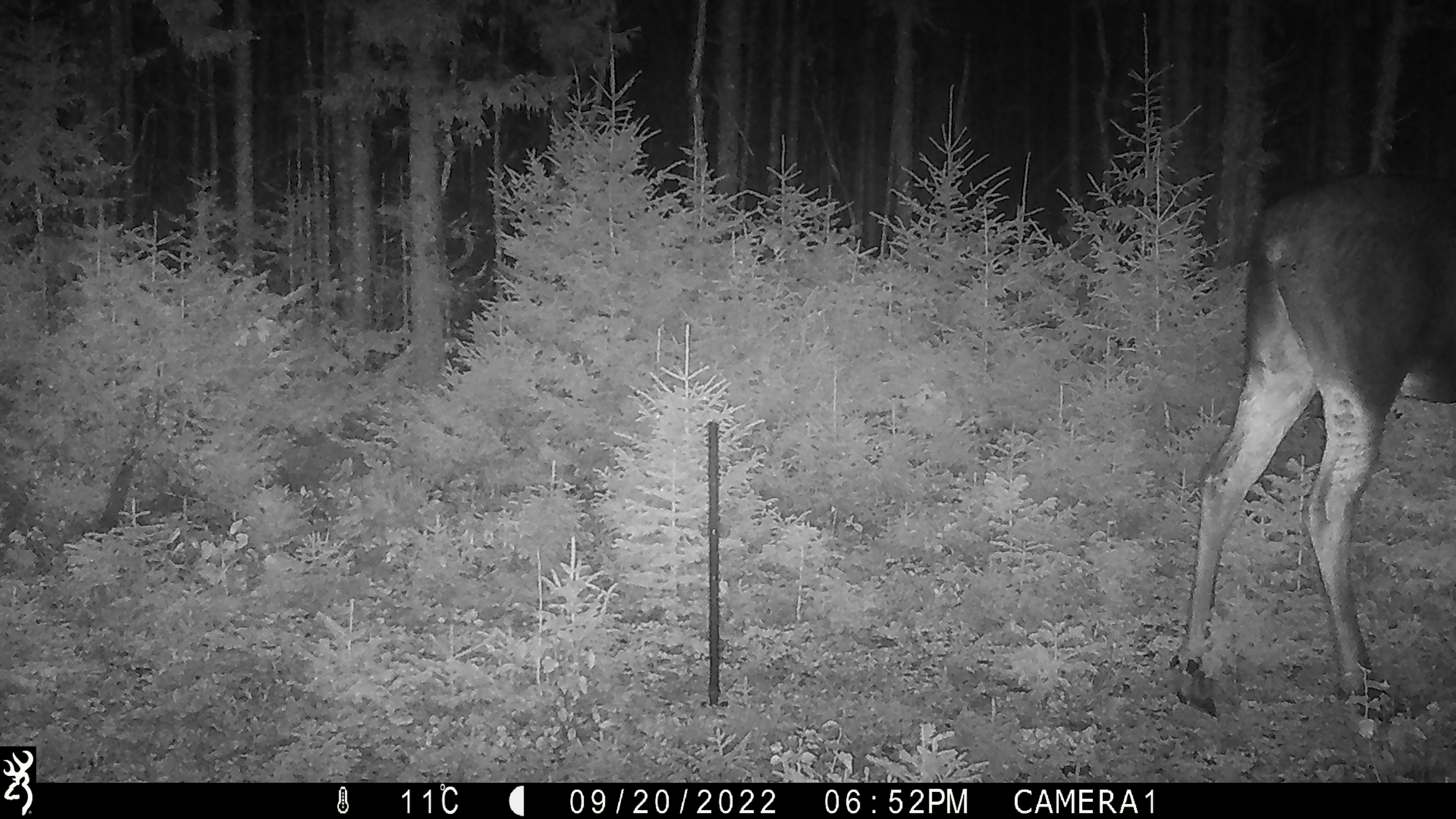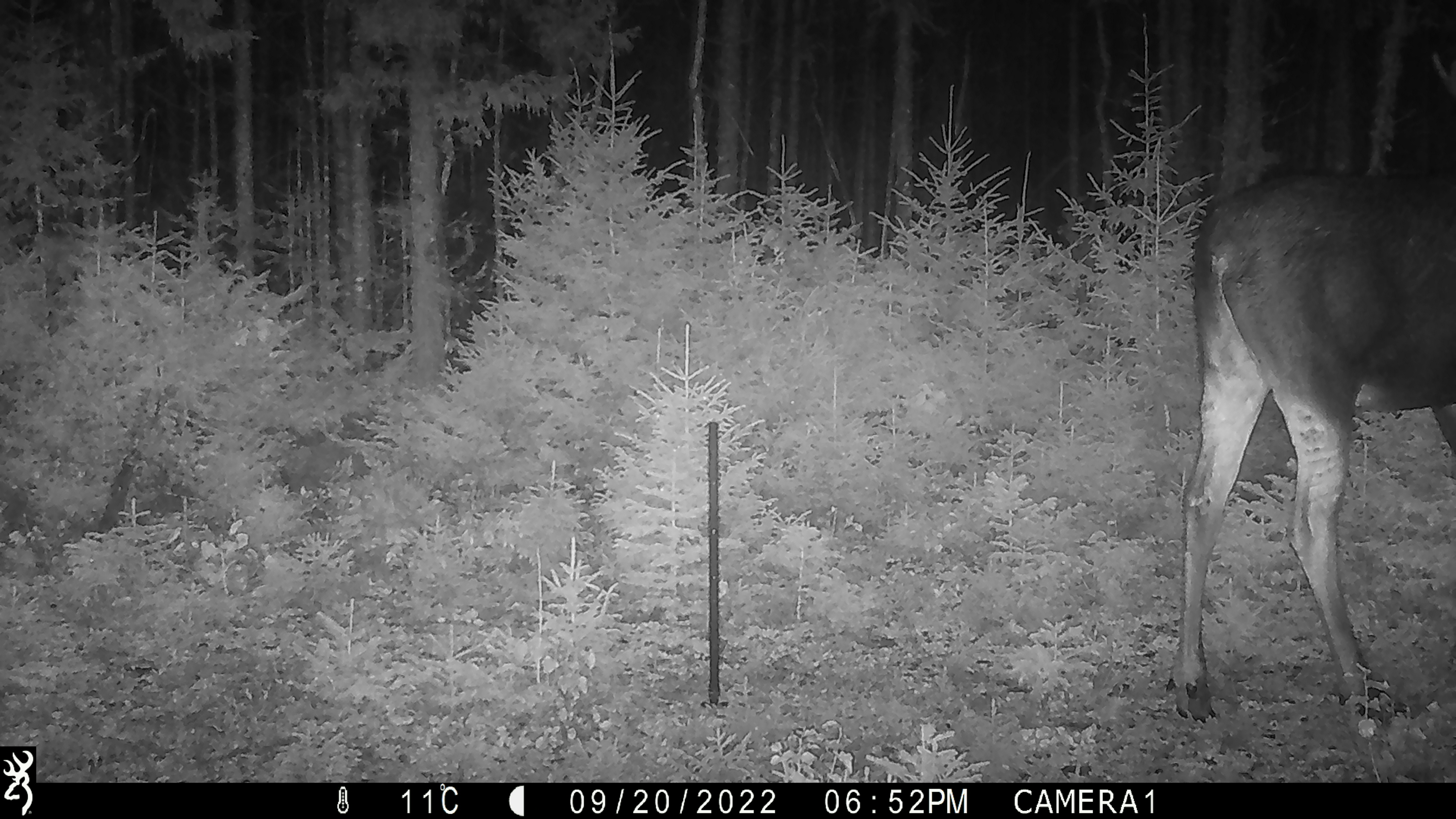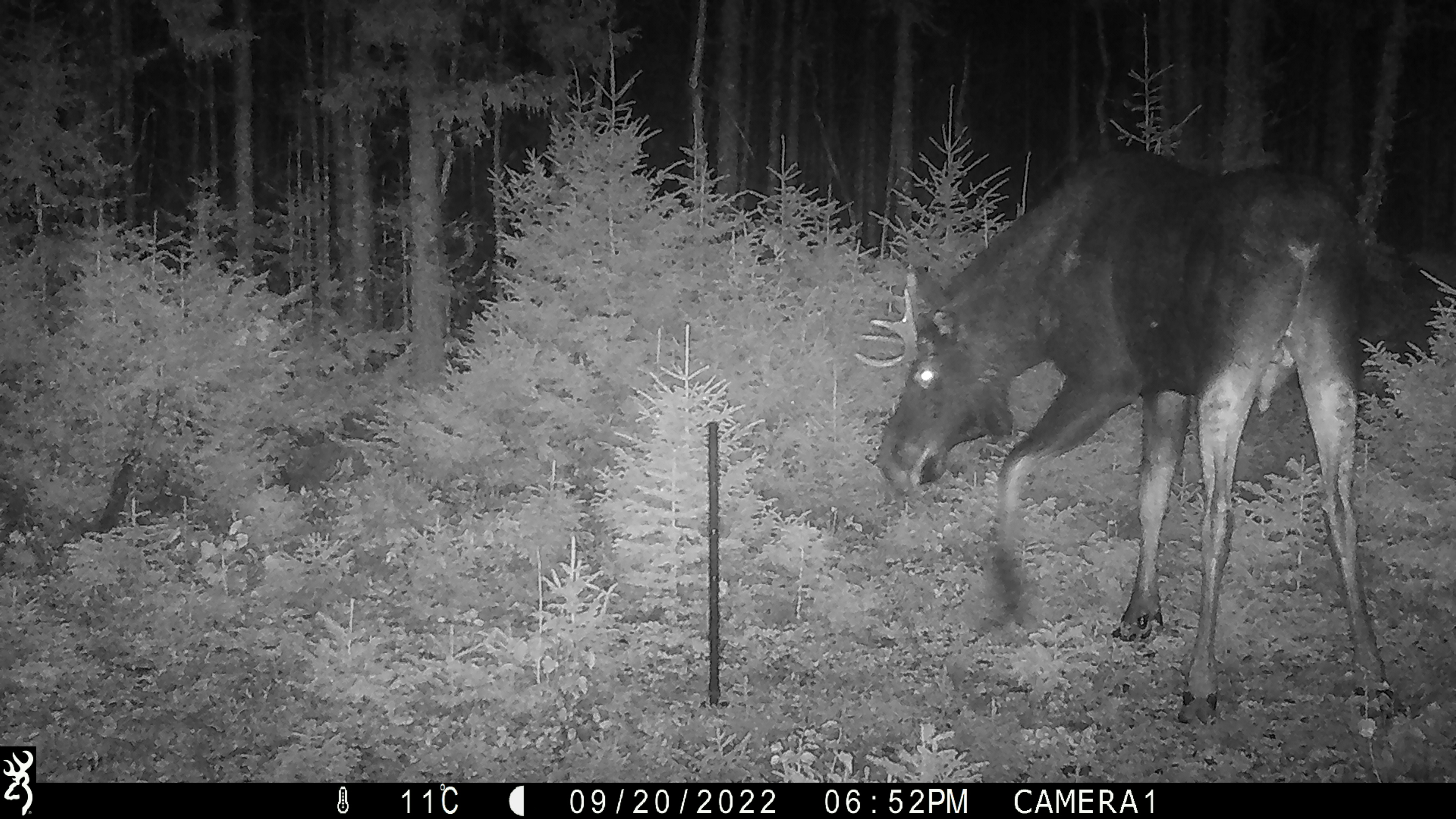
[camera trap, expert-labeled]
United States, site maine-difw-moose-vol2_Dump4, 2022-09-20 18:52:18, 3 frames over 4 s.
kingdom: Animalia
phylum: Chordata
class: Mammalia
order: Artiodactyla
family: Cervidae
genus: Alces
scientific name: Alces alces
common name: moose